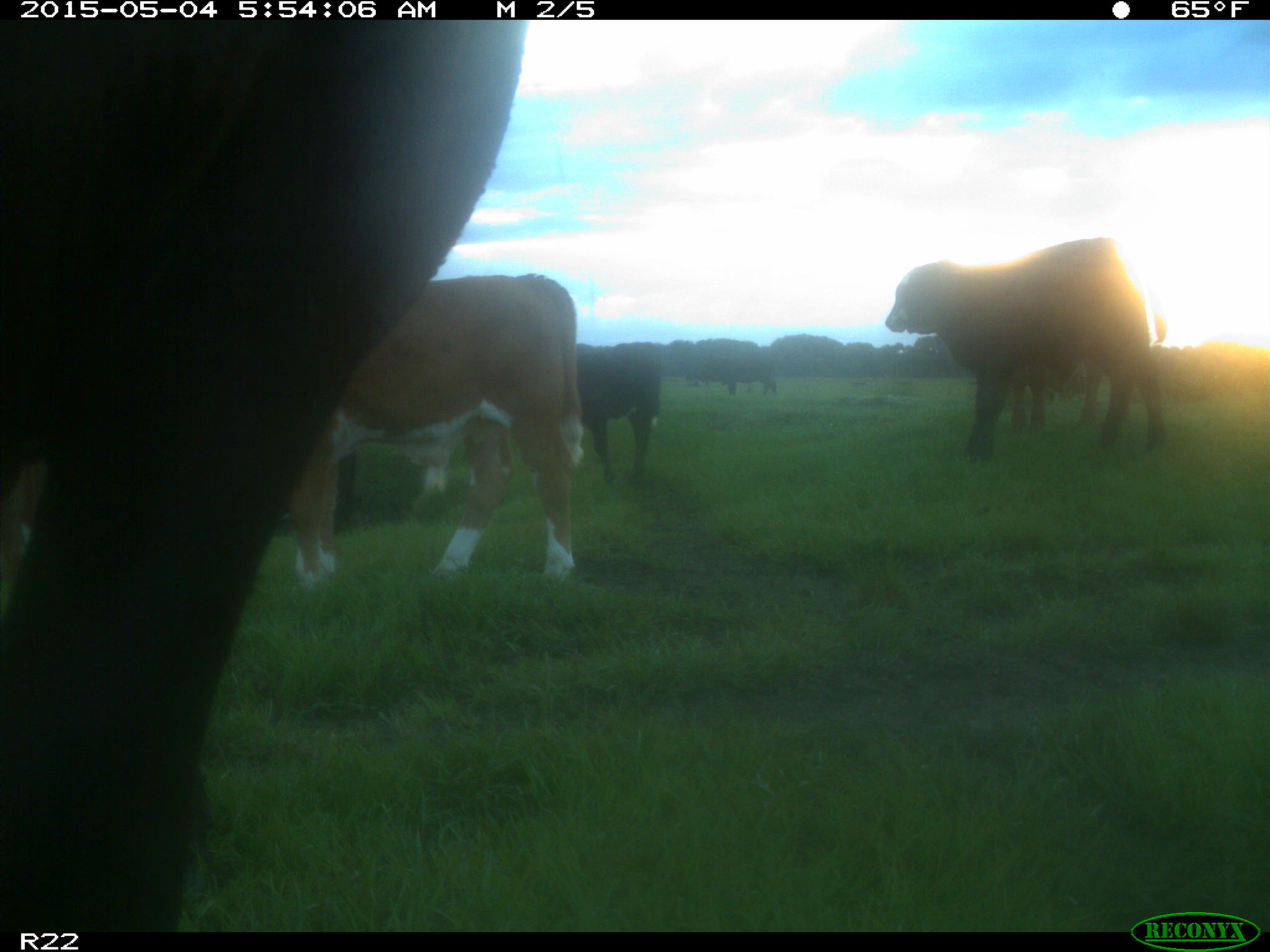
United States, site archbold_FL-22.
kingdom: Animalia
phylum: Chordata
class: Mammalia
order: Artiodactyla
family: Bovidae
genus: Bos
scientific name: Bos taurus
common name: domestic cow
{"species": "Bos taurus (domestic cow)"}